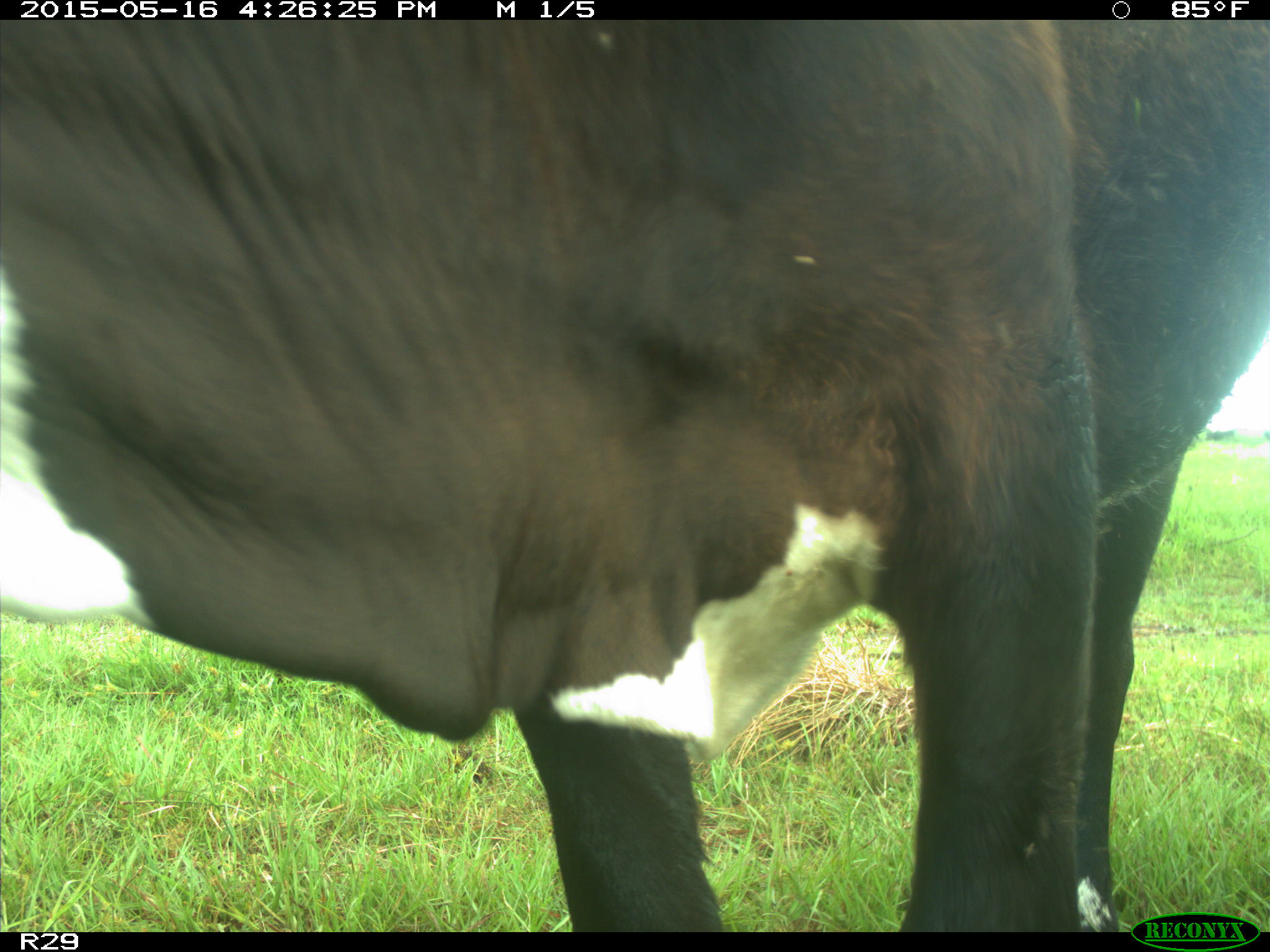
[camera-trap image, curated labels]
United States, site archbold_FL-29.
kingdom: Animalia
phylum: Chordata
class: Mammalia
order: Artiodactyla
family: Bovidae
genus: Bos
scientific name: Bos taurus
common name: domestic cow